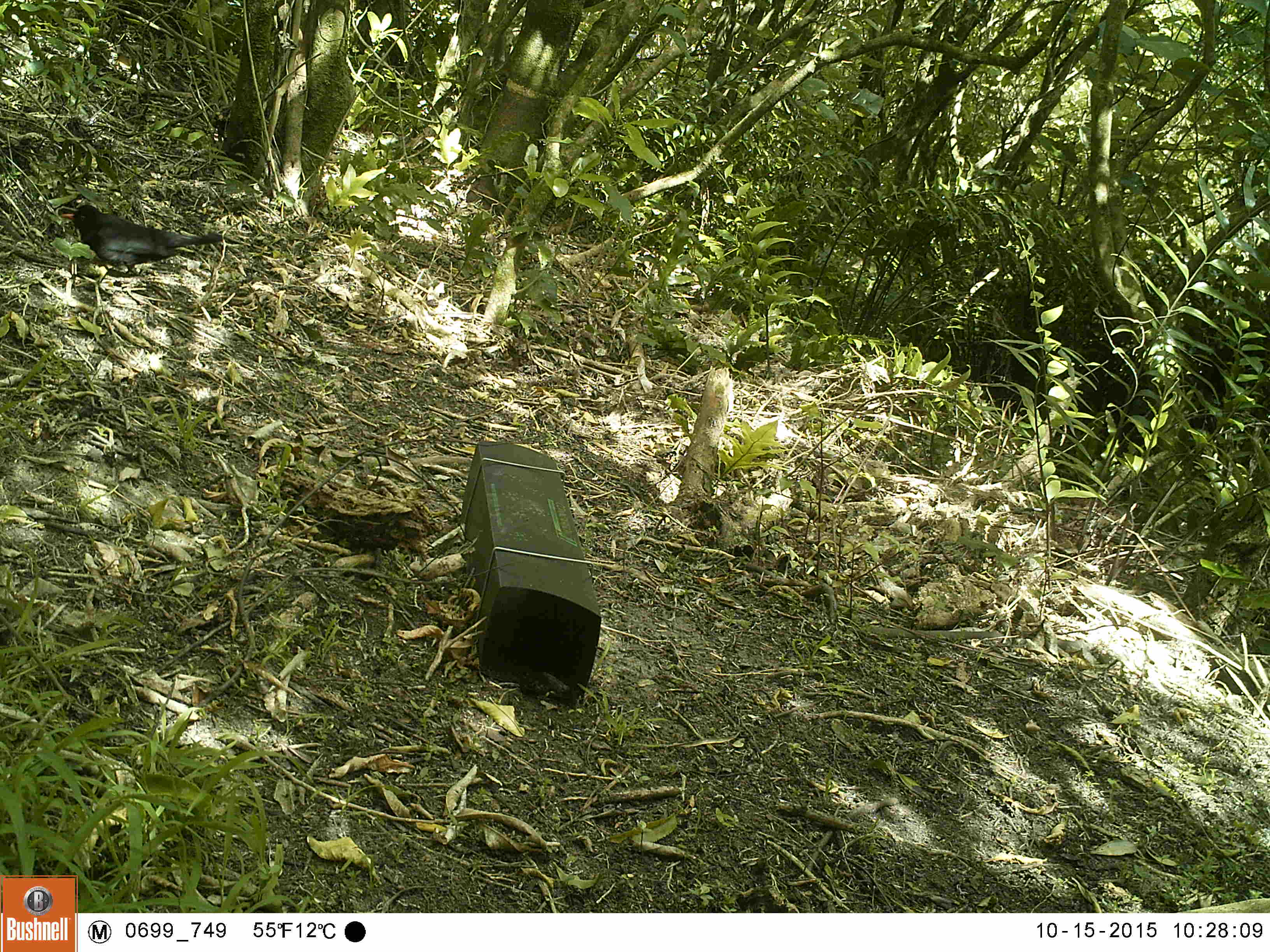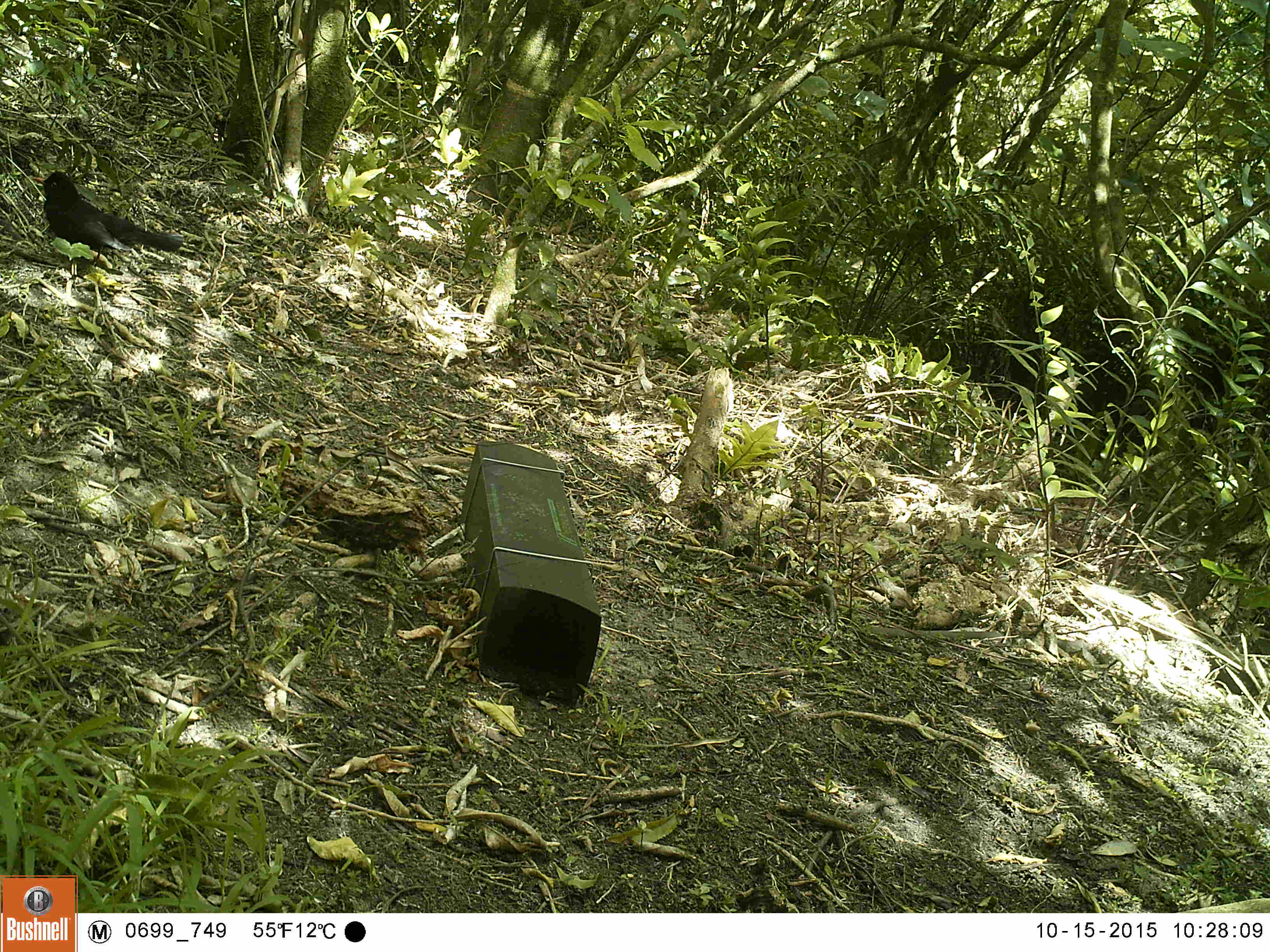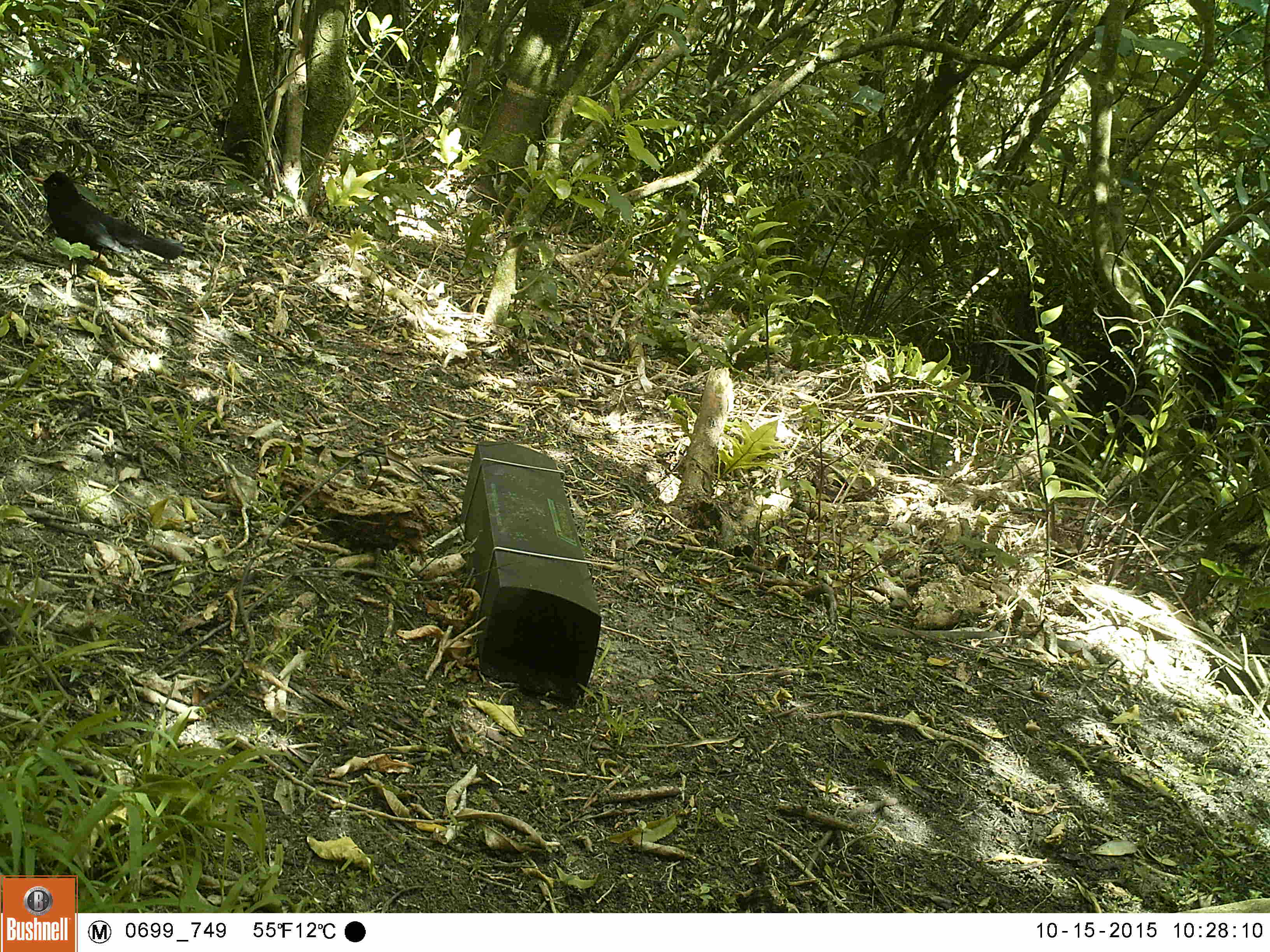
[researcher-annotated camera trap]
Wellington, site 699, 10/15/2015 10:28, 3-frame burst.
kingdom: Animalia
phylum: Chordata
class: Aves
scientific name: Aves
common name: bird